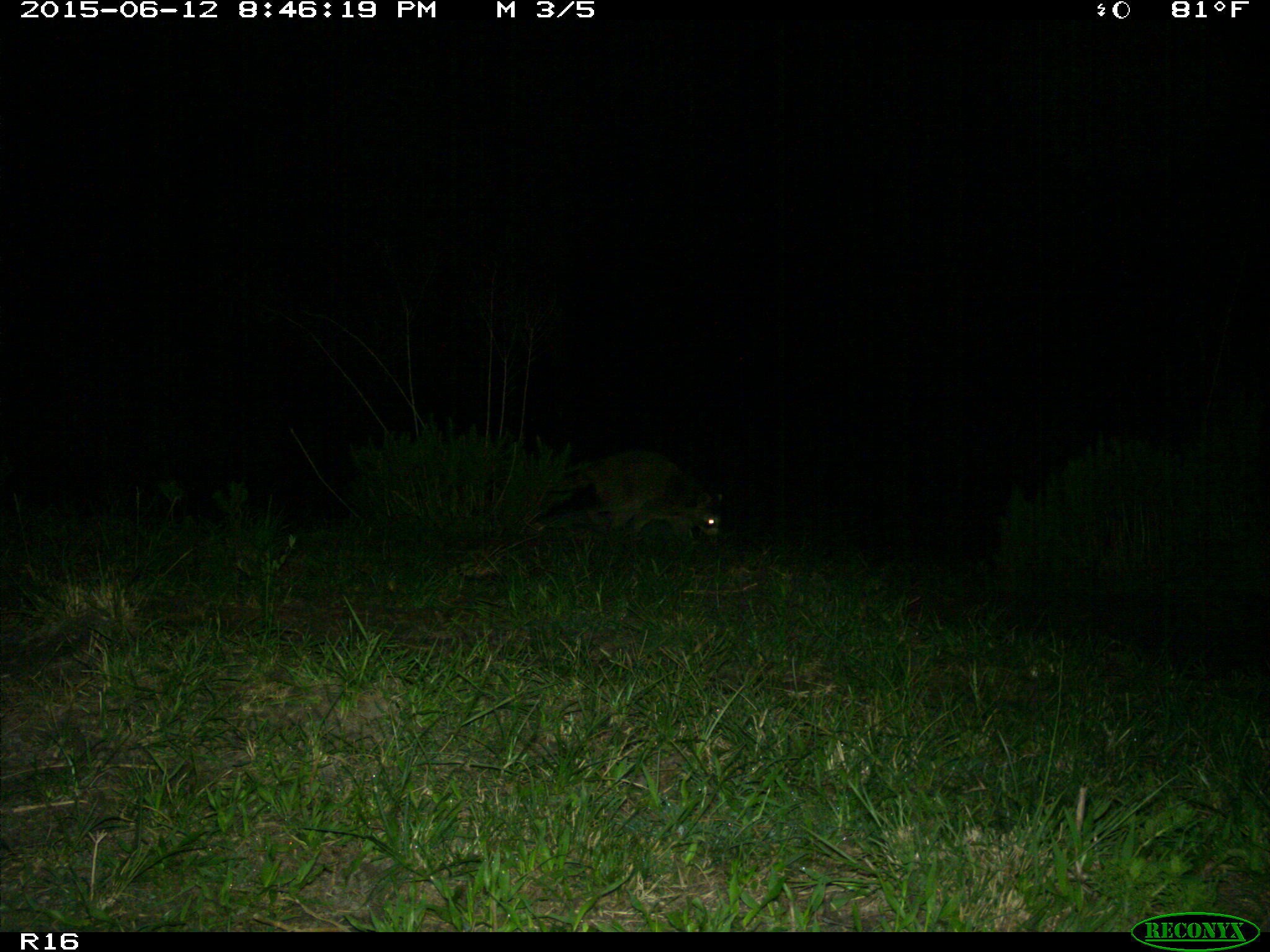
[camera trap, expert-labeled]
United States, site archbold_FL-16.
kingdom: Animalia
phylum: Chordata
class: Mammalia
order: Artiodactyla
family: Bovidae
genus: Bos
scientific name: Bos taurus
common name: domestic cow